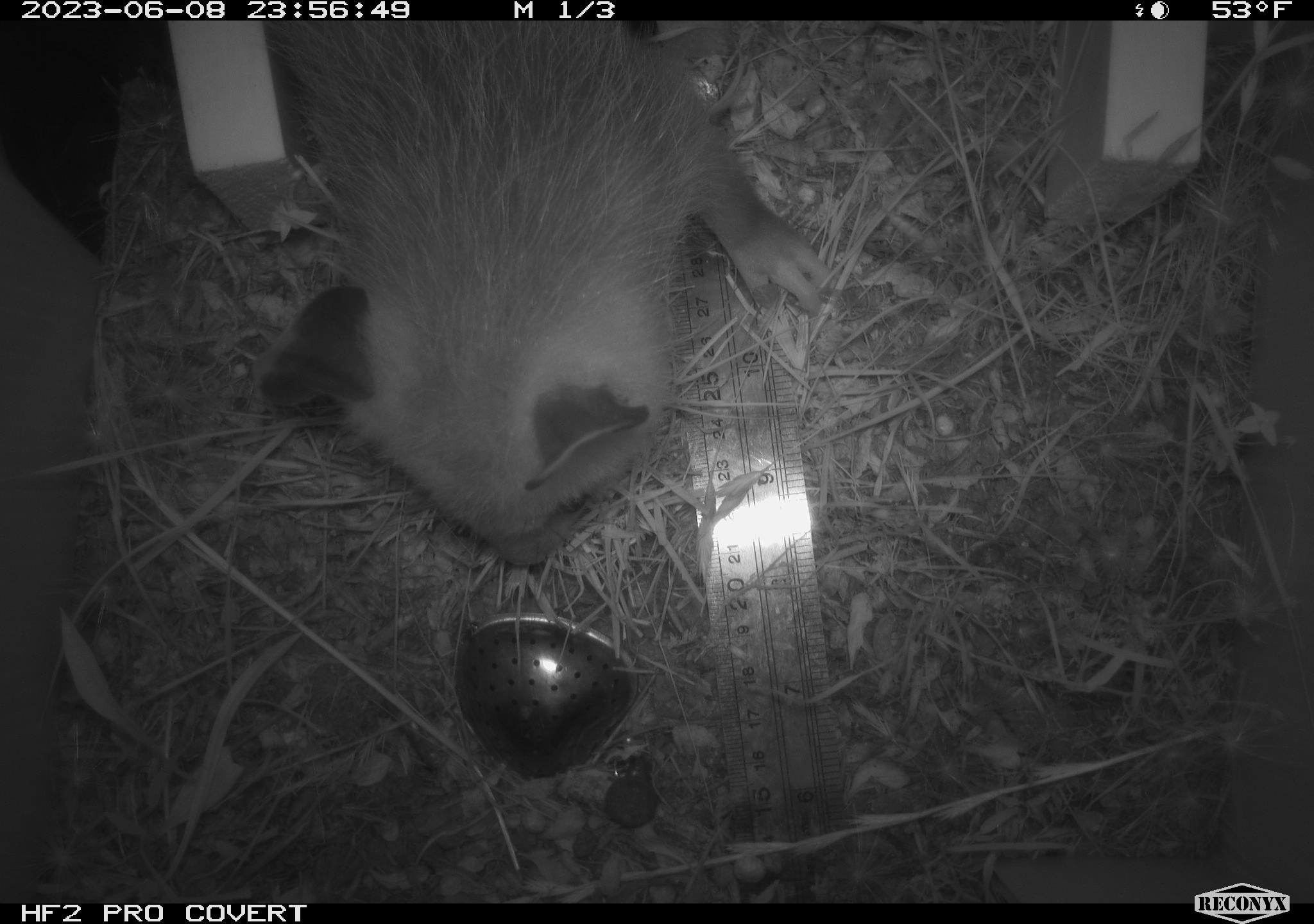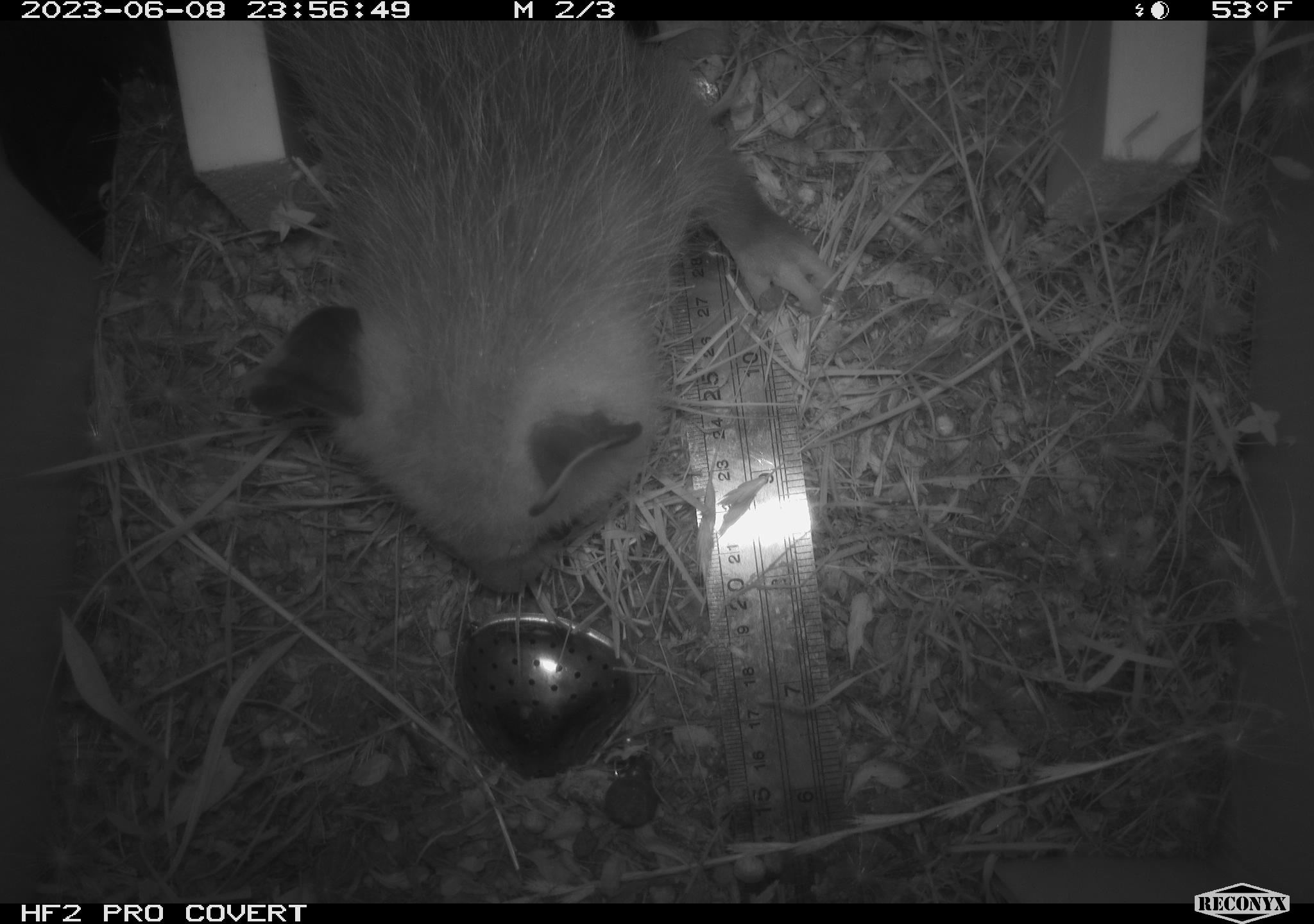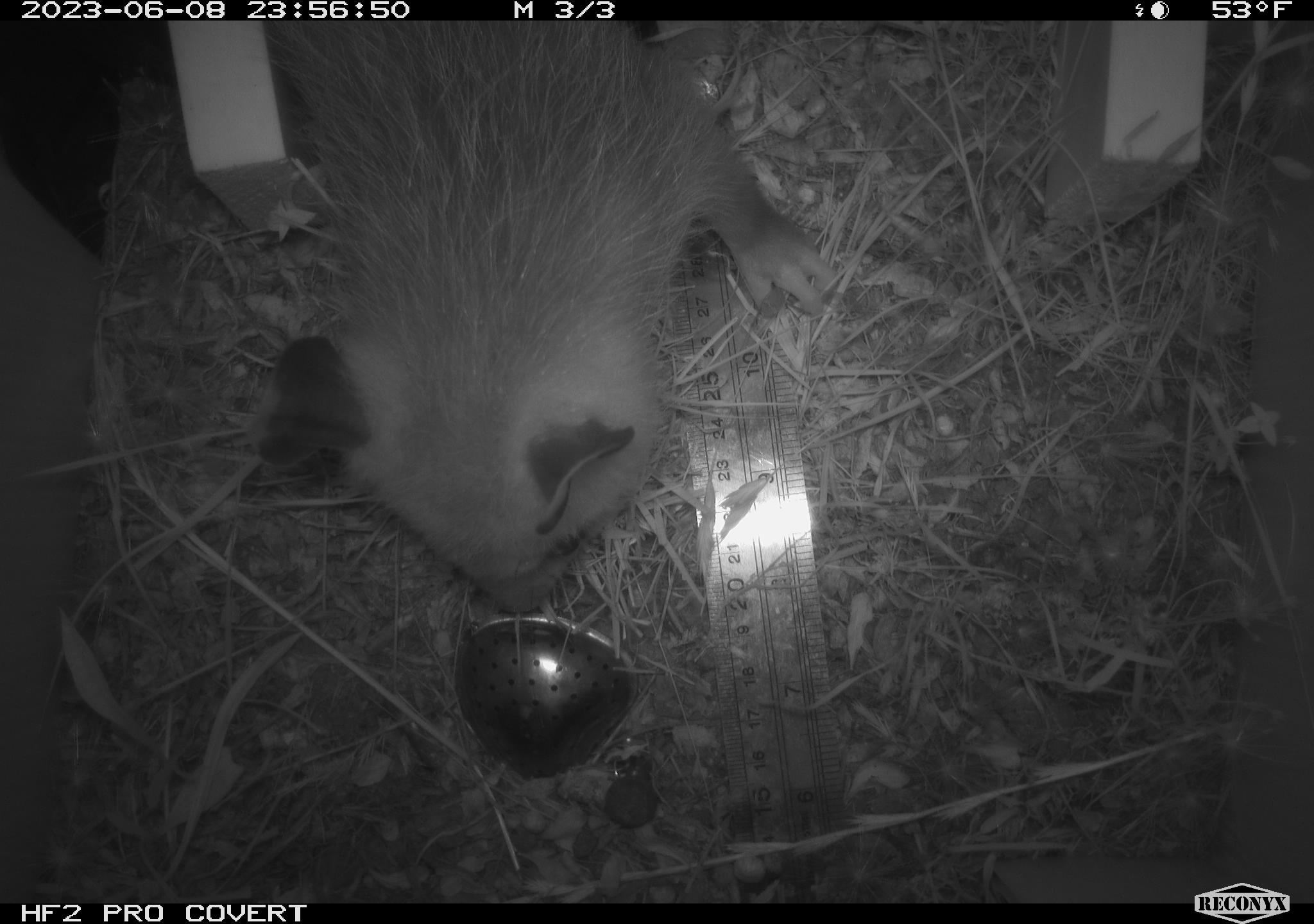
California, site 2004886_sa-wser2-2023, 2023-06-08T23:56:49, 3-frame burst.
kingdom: Animalia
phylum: Chordata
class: Mammalia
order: Didelphimorphia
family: Didelphidae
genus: Didelphis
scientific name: Didelphis virginiana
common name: virginia opossum